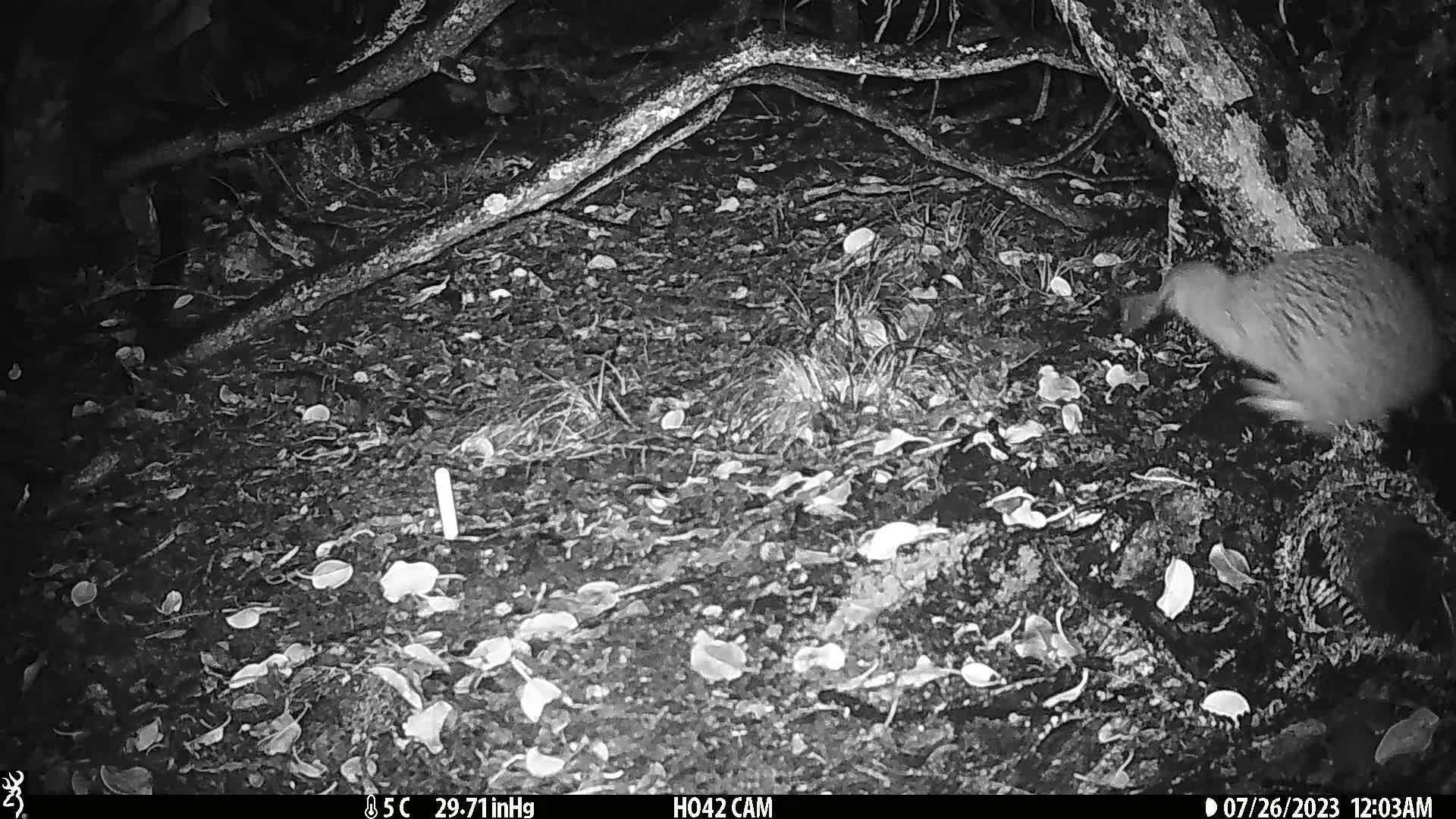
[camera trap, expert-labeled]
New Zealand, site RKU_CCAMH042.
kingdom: Animalia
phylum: Chordata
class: Aves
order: Apterygiformes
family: Apterygidae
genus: Apteryx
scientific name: Apteryx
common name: kiwi